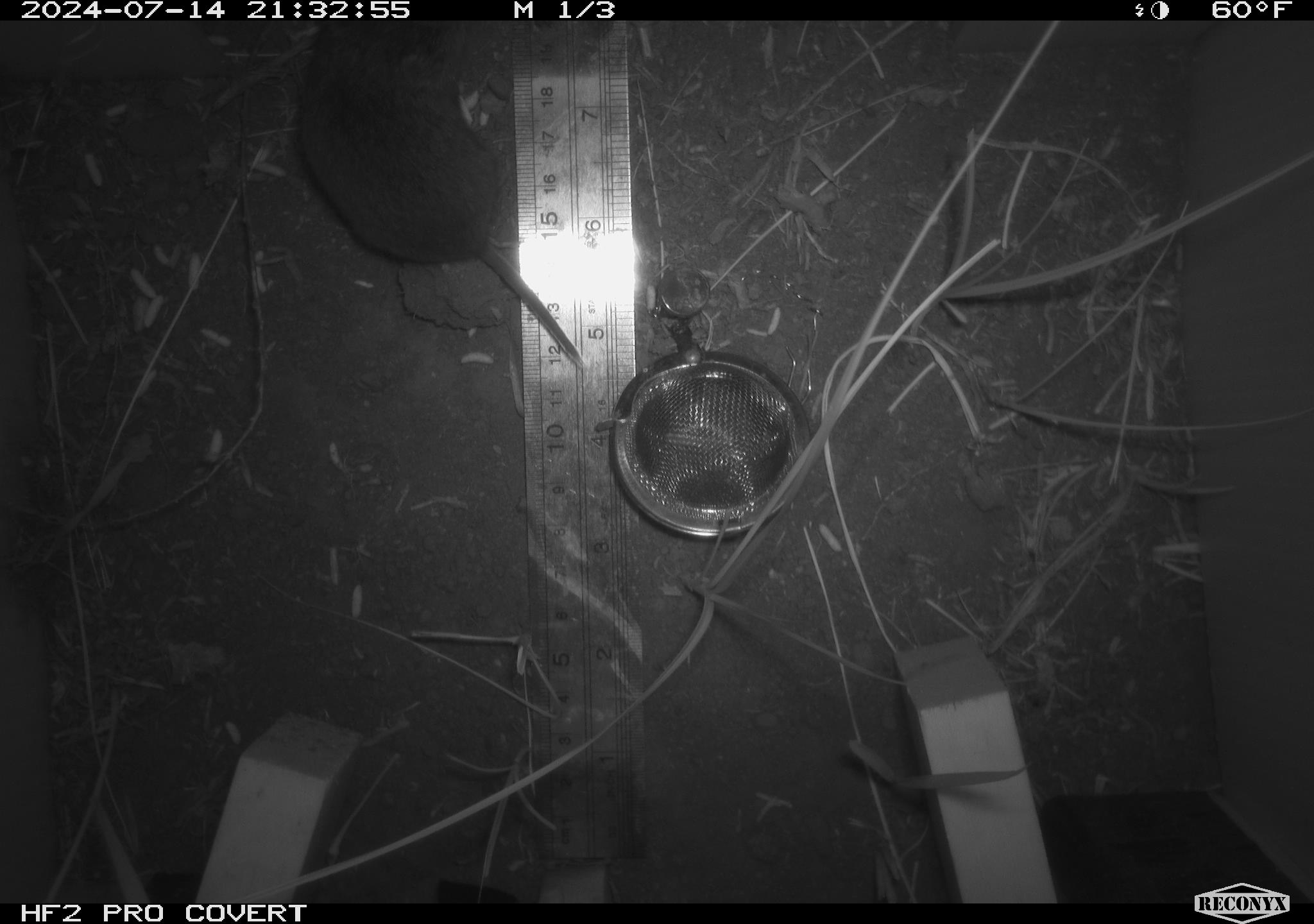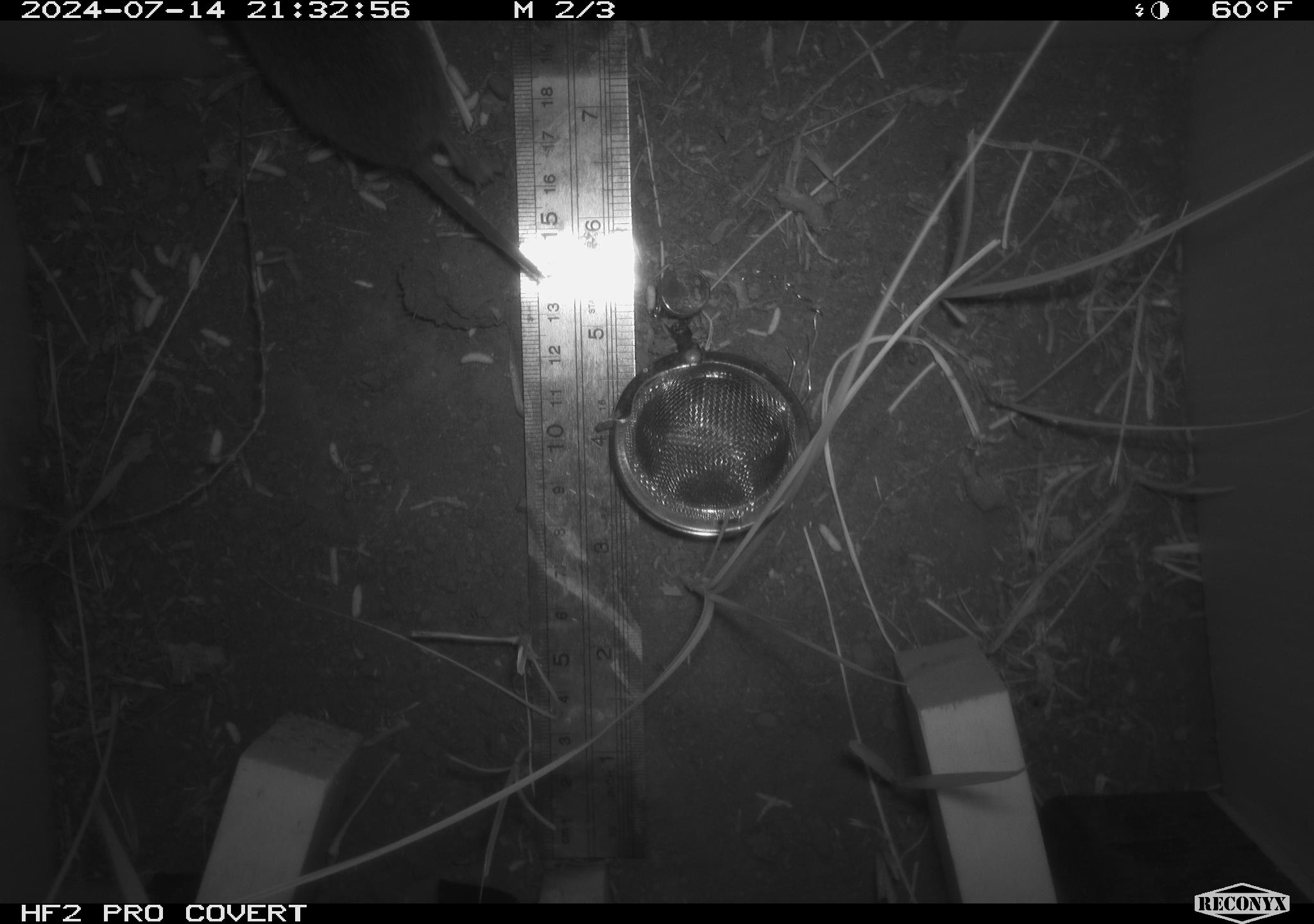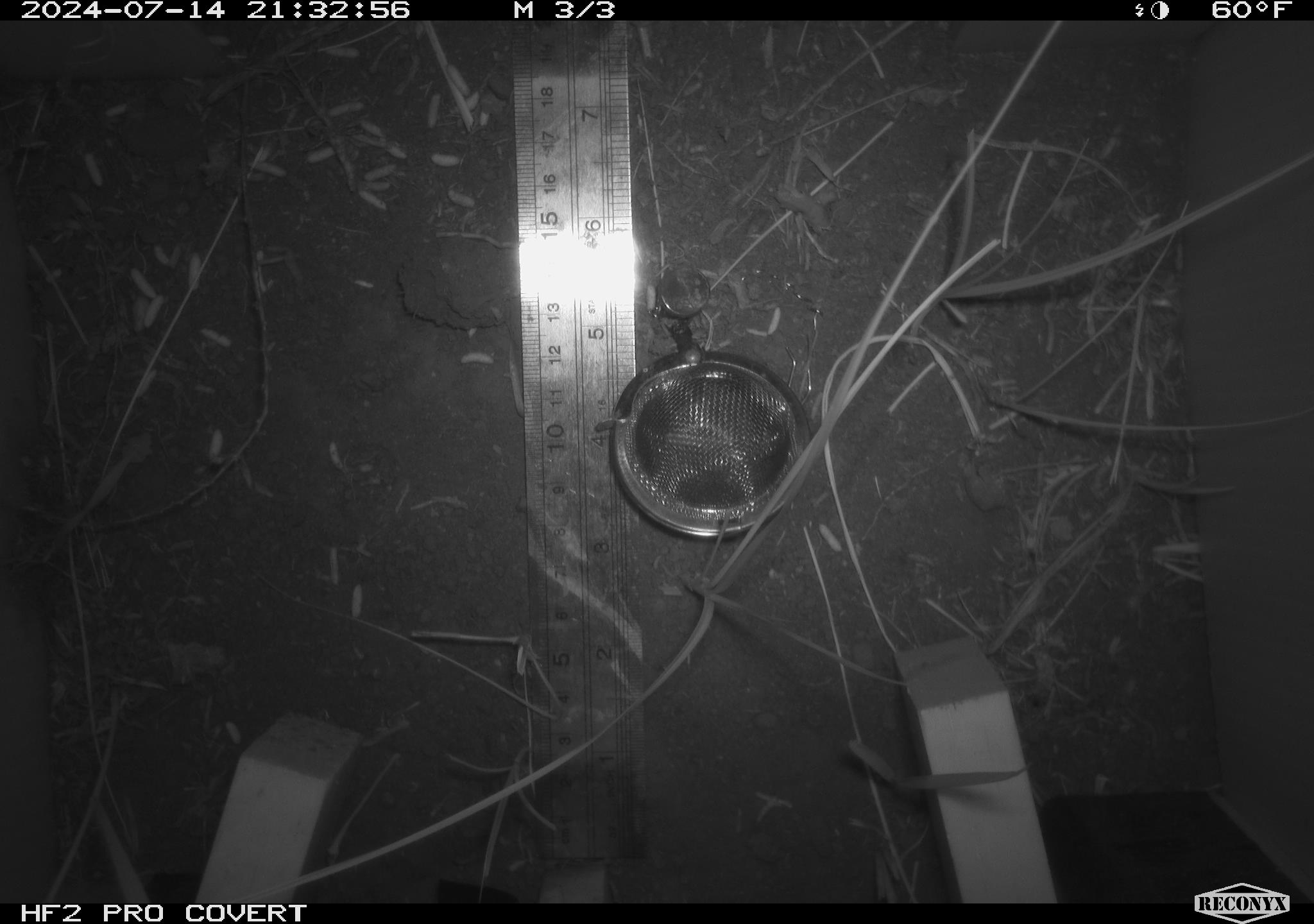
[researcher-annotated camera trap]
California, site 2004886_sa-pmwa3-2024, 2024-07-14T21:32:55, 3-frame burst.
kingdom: Animalia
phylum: Chordata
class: Mammalia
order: Rodentia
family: Cricetidae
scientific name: Arvicolinae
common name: voles, lemmings, and muskrats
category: arvicolinae subfamily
Arvicolinae subfamily (voles, lemmings, and muskrats) (Arvicolinae).